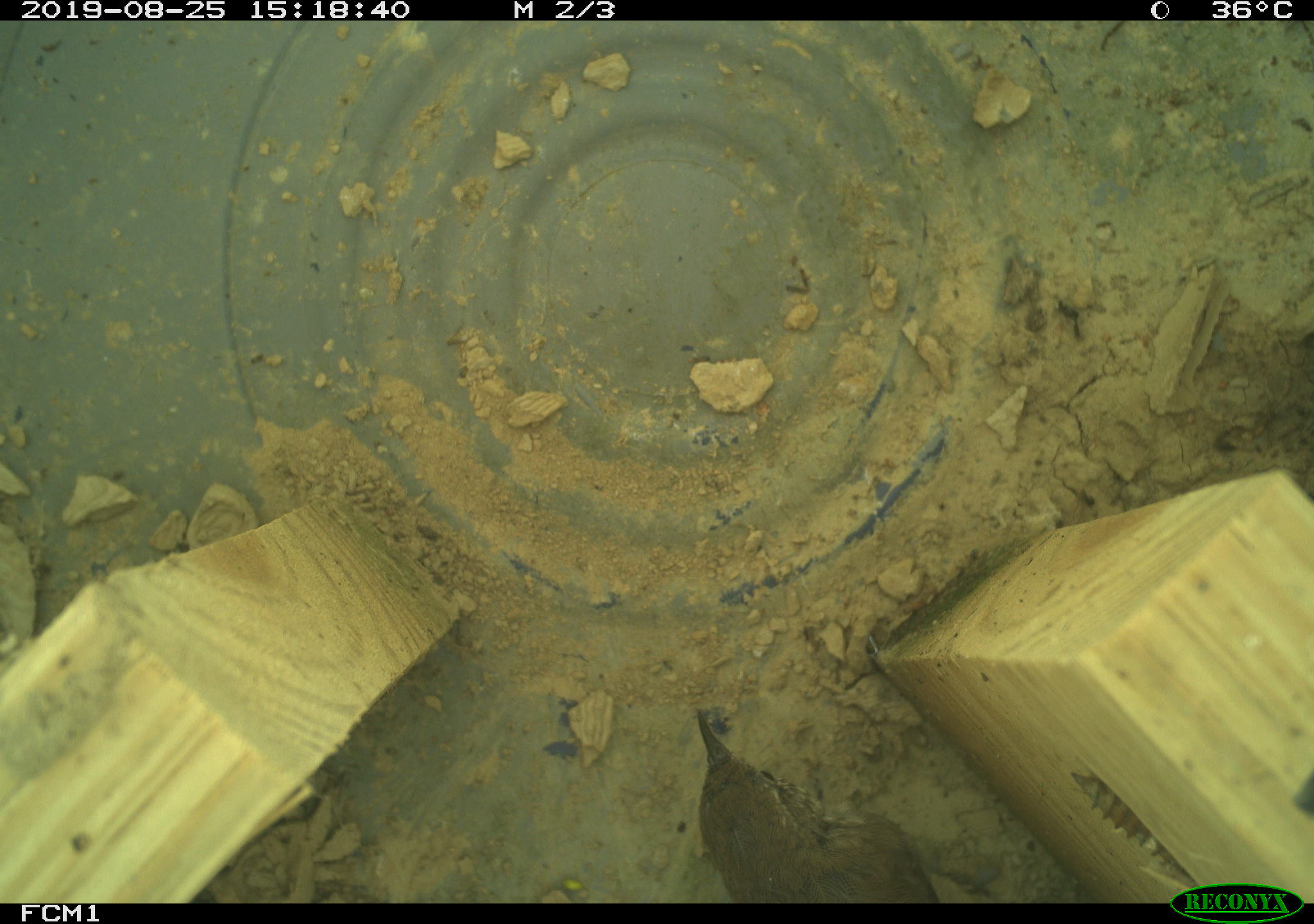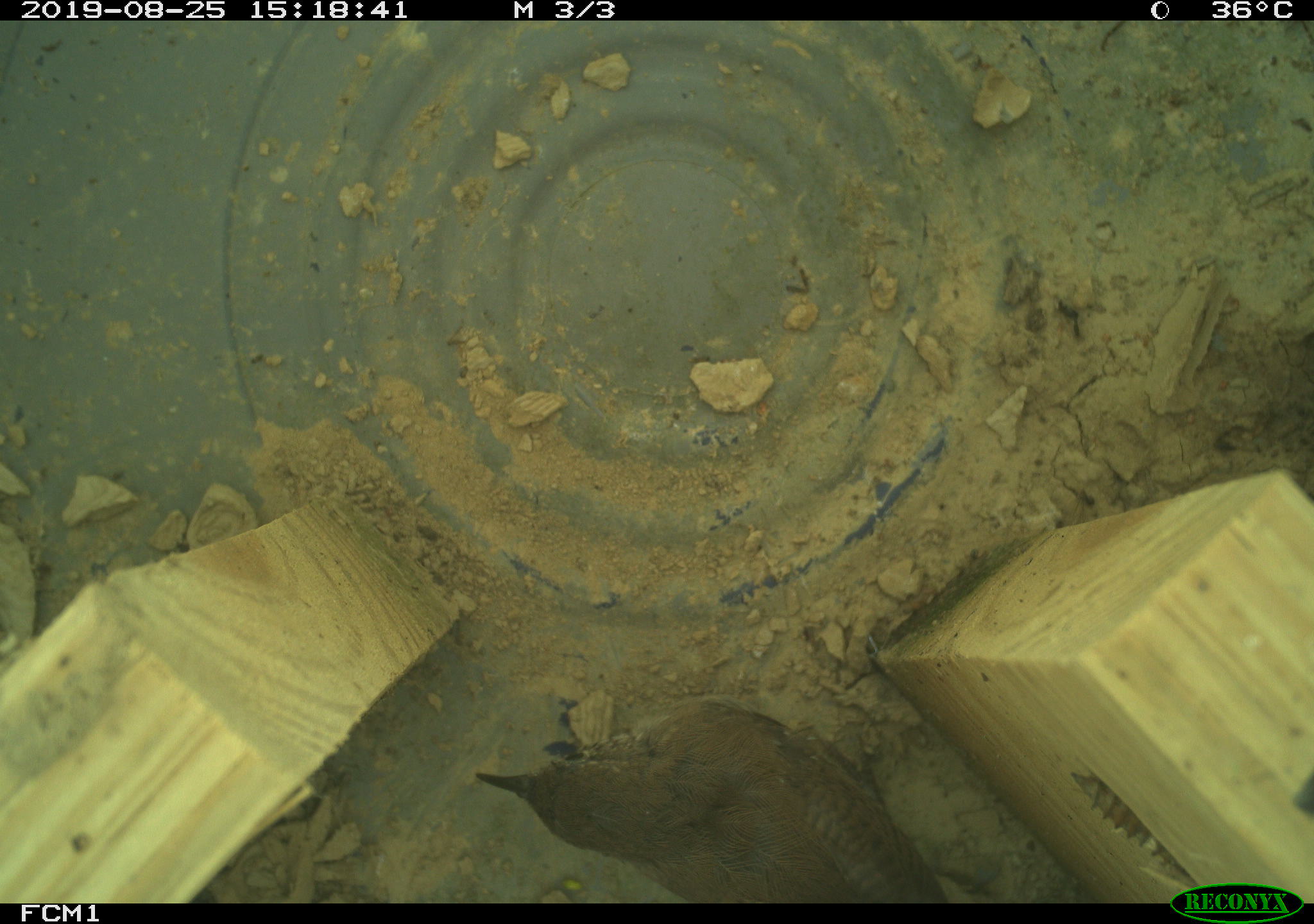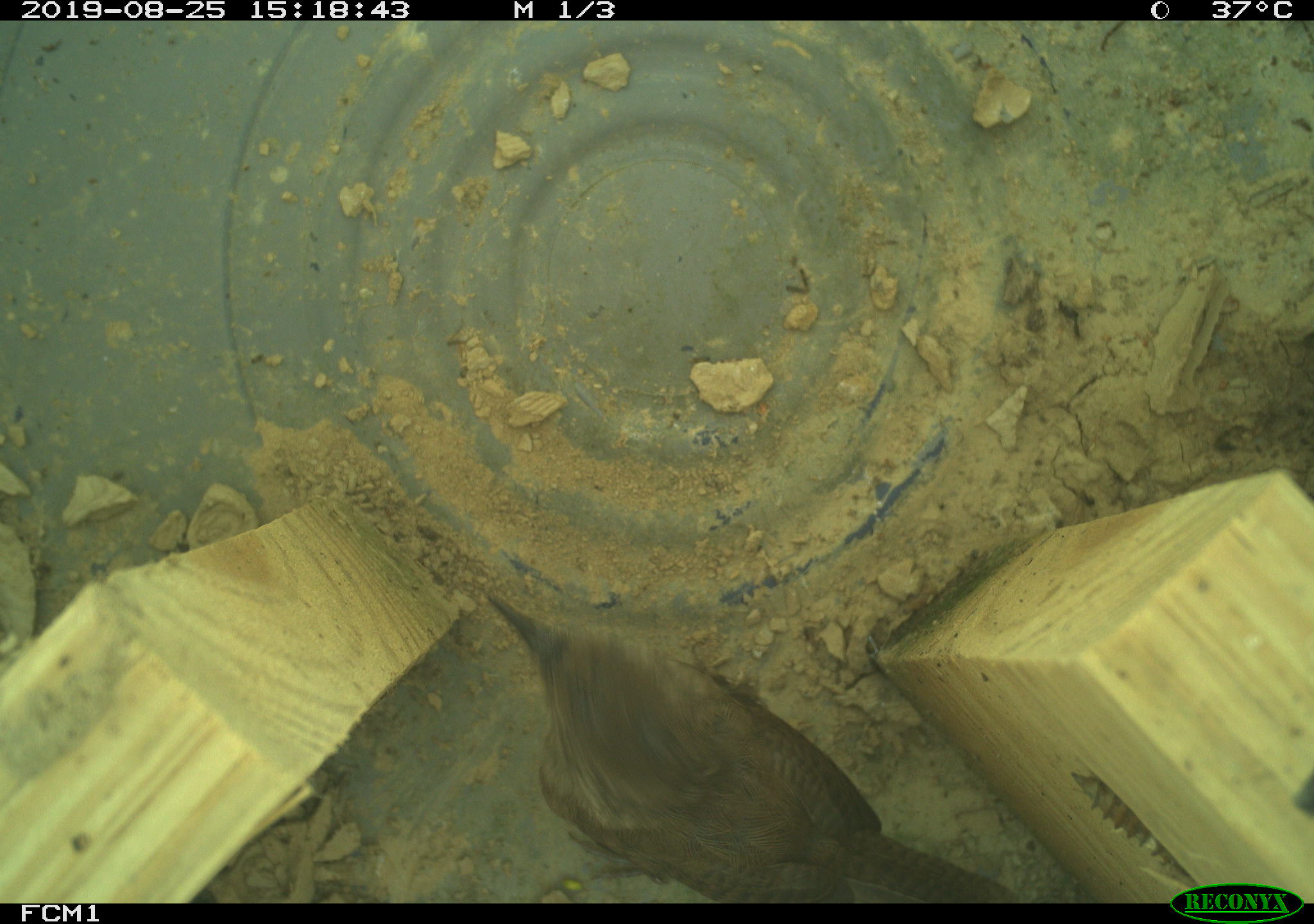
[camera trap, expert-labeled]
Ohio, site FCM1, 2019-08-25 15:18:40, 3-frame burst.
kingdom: Animalia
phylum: Chordata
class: Aves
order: Passeriformes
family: Troglodytidae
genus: Troglodytes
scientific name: Troglodytes aedon aedon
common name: northern house wren